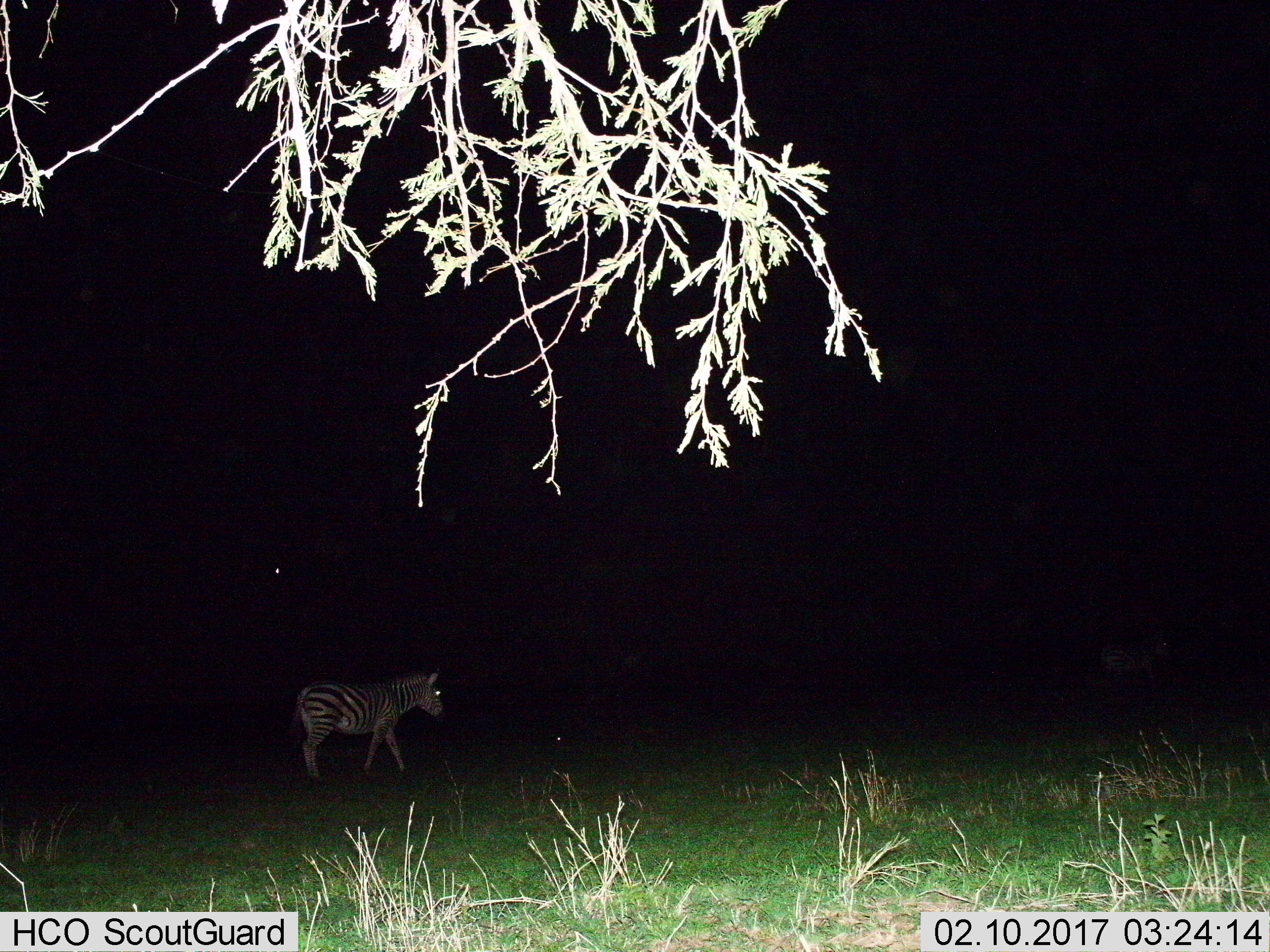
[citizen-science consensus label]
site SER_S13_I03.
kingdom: Animalia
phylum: Chordata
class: Mammalia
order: Perissodactyla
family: Equidae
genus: Equus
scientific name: Equus quagga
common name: plains zebra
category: zebraplains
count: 2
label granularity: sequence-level